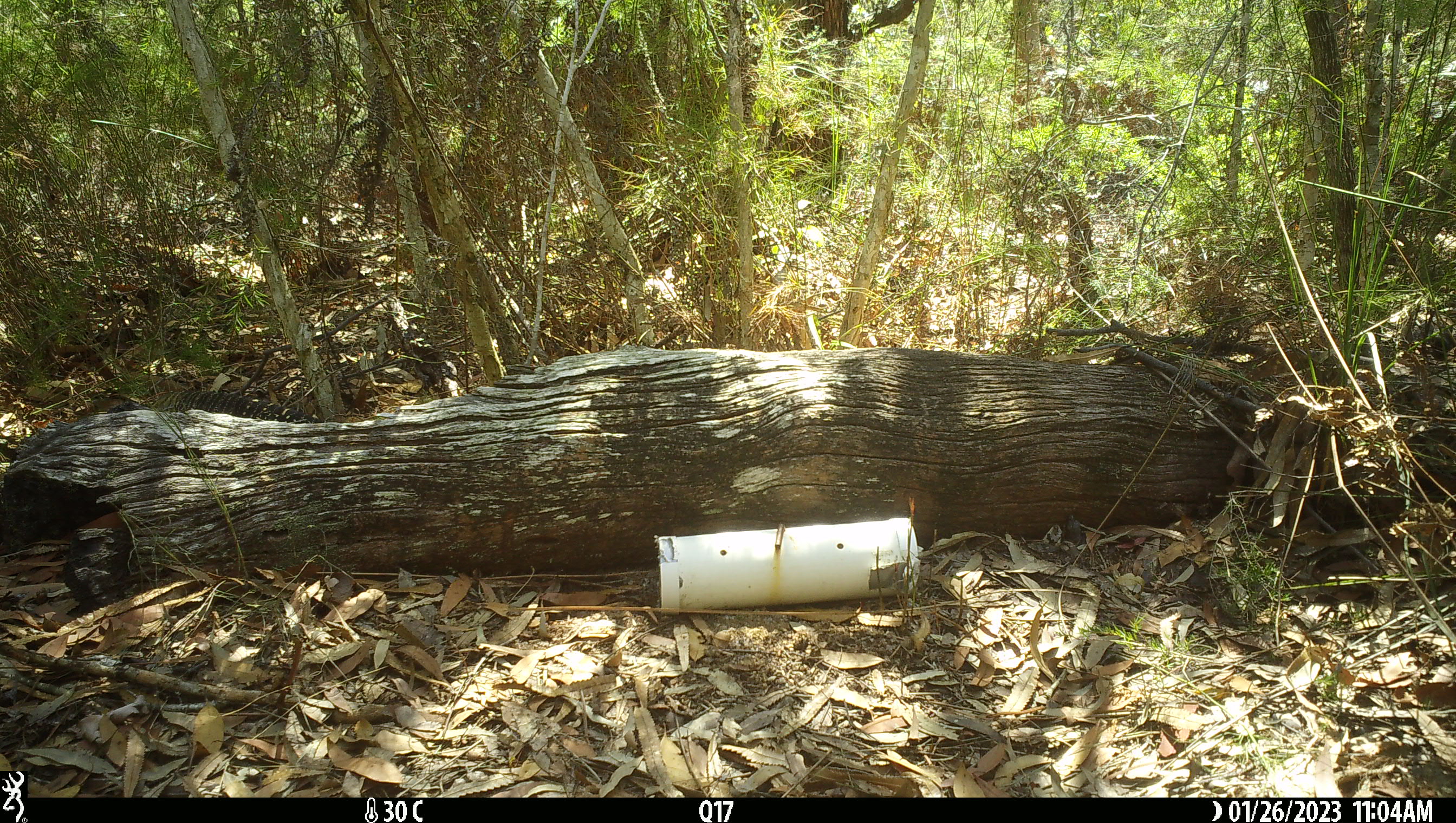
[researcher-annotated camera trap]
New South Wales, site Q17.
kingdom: Animalia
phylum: Chordata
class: Reptilia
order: Squamata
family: Varanidae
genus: Varanus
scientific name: Varanus varius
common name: lace monitor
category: goanna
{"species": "goanna (lace monitor) (Varanus varius)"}